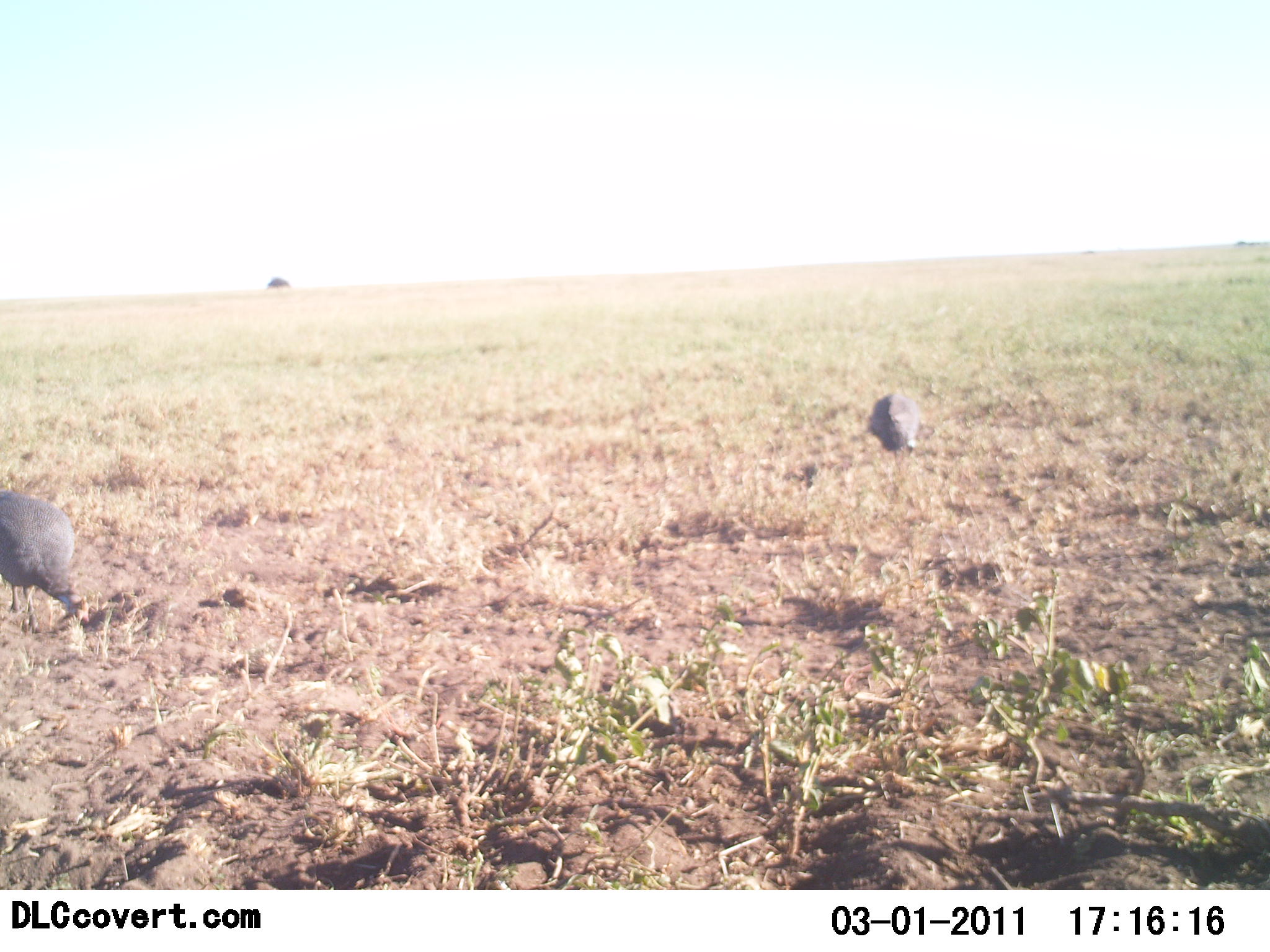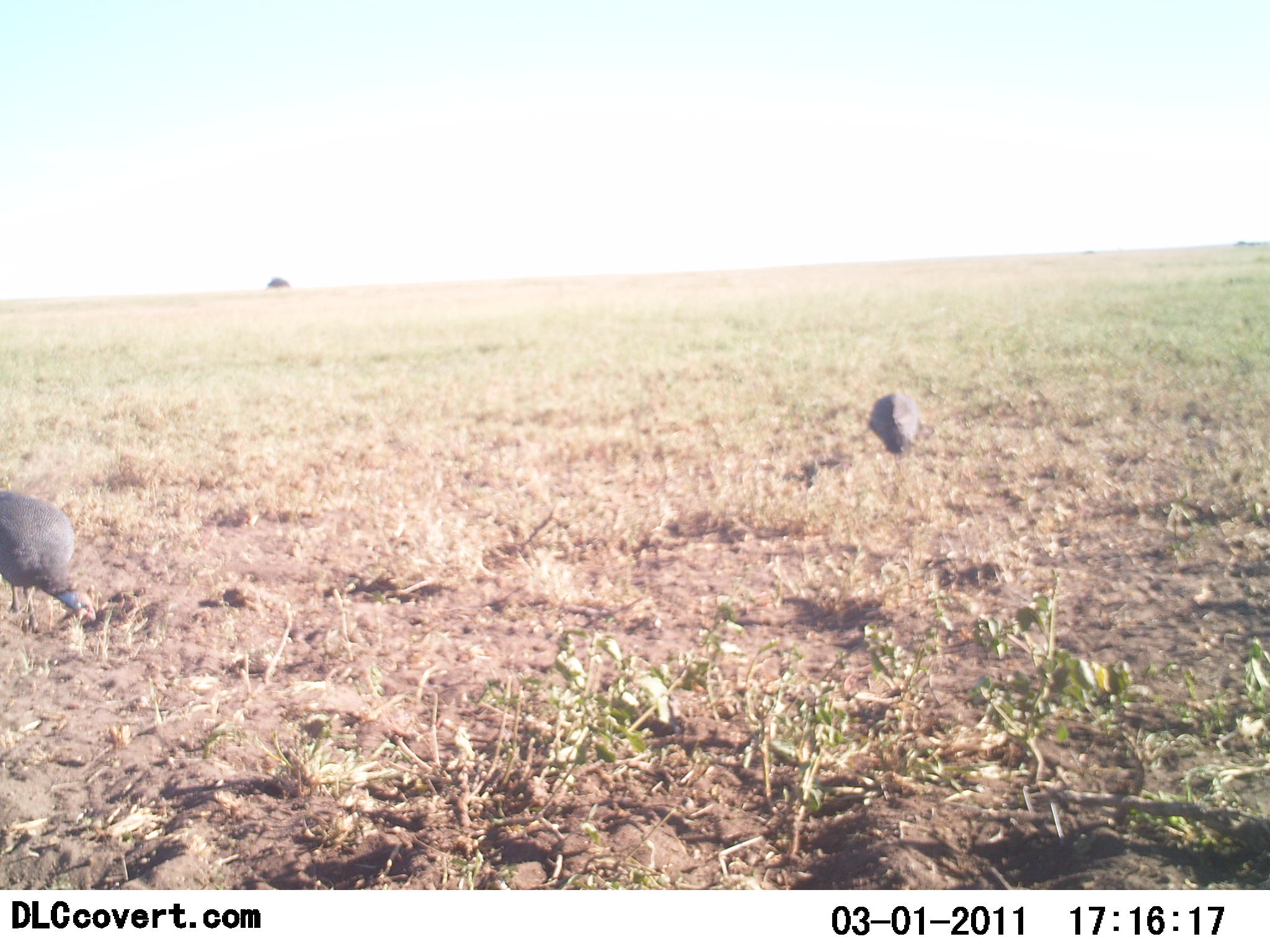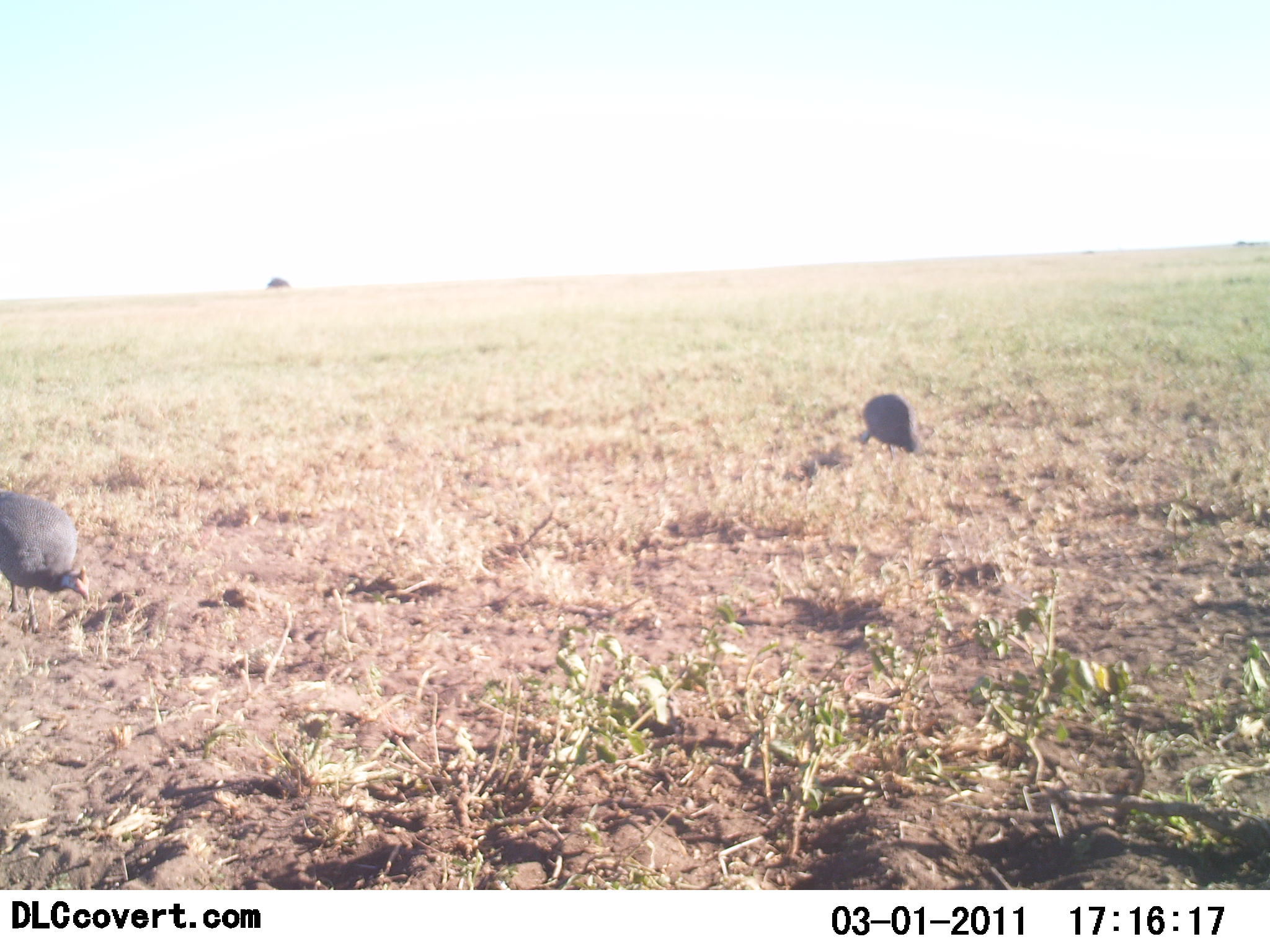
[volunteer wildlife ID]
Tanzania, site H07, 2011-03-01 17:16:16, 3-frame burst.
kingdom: Animalia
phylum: Chordata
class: Aves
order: Galliformes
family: Numididae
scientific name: Numididae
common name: guinea fowl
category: guineafowl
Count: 2.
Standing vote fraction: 21%.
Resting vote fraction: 0%.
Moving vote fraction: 0%.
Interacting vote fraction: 0%.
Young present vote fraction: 0%.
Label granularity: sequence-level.